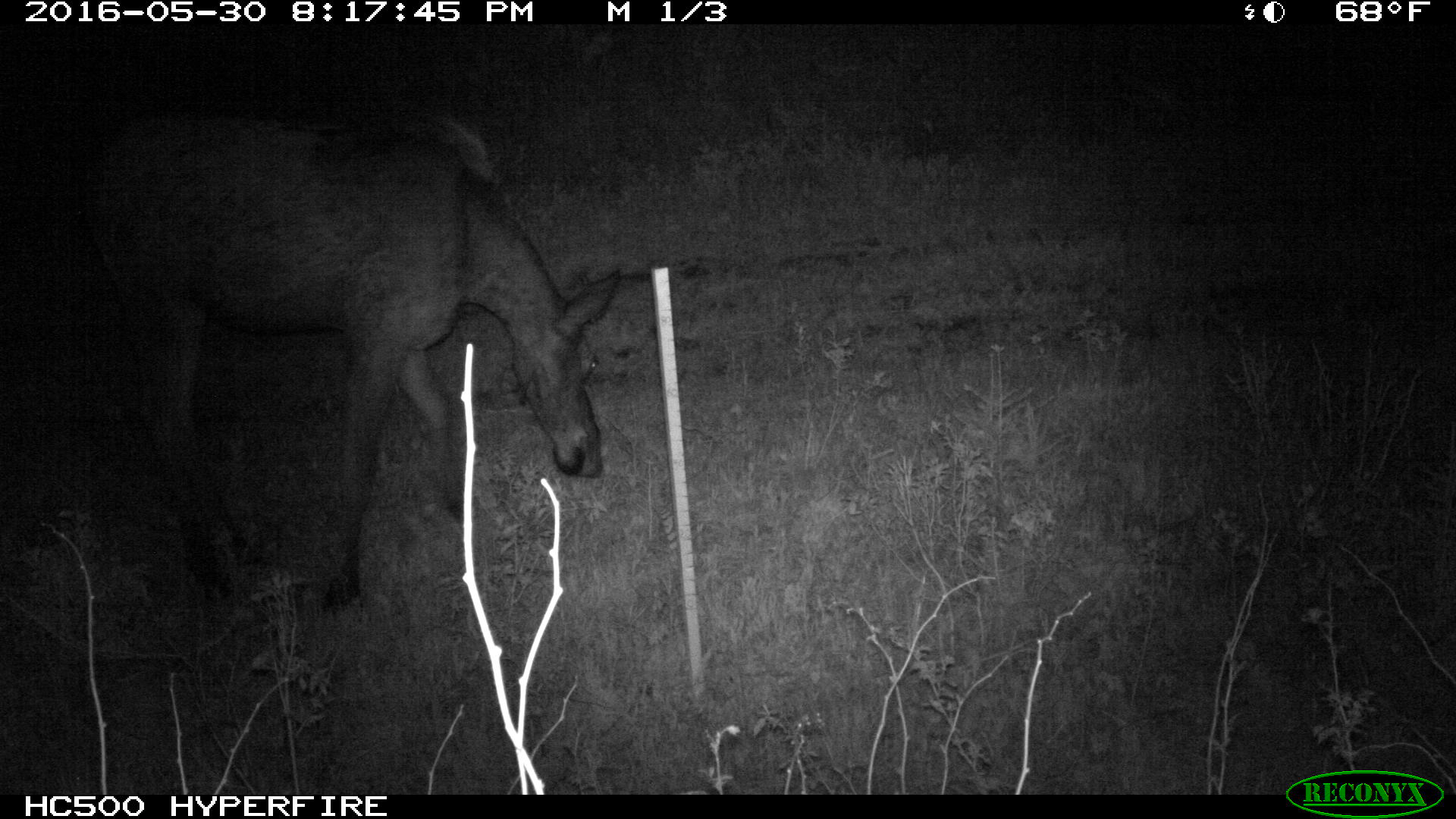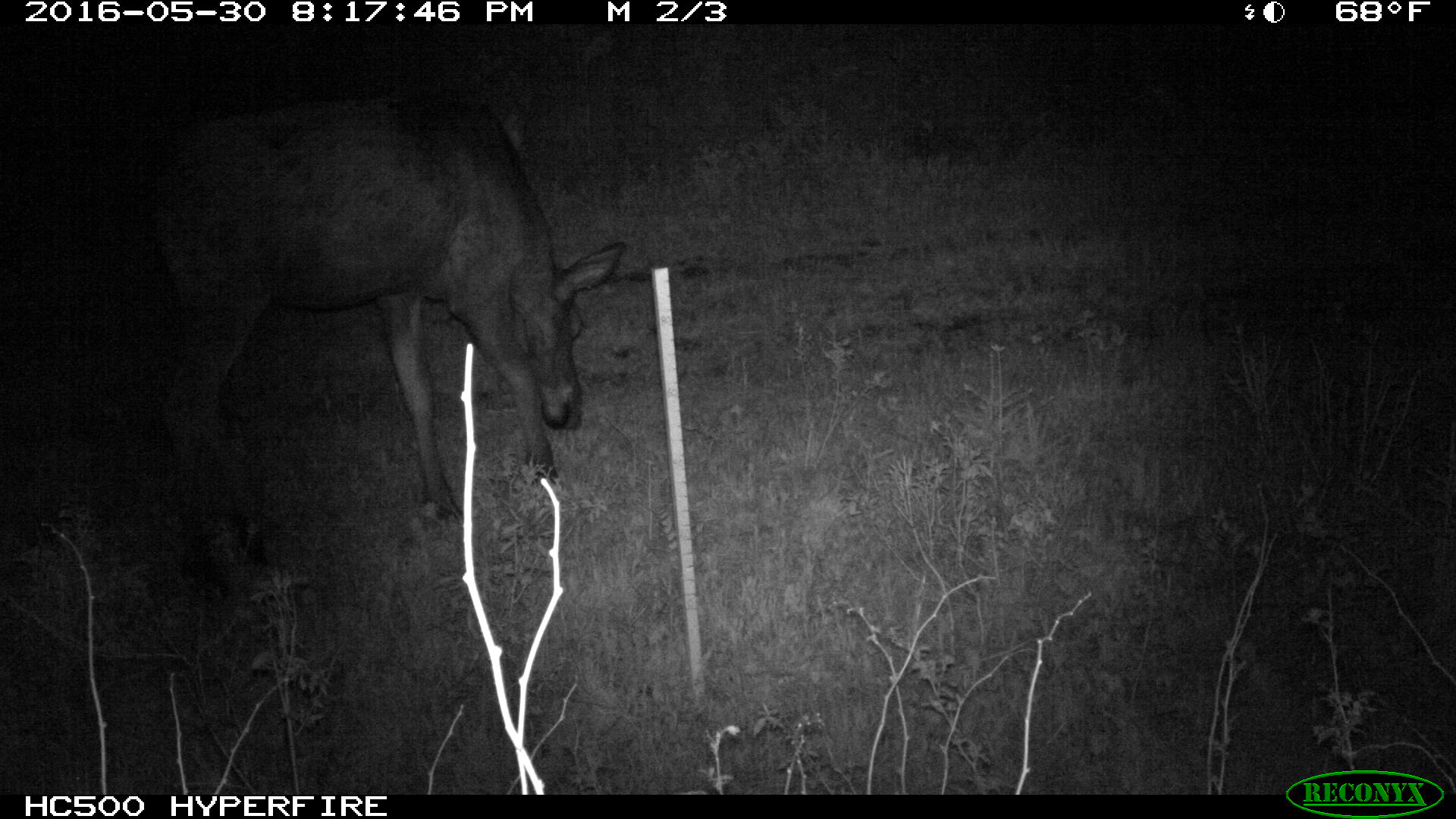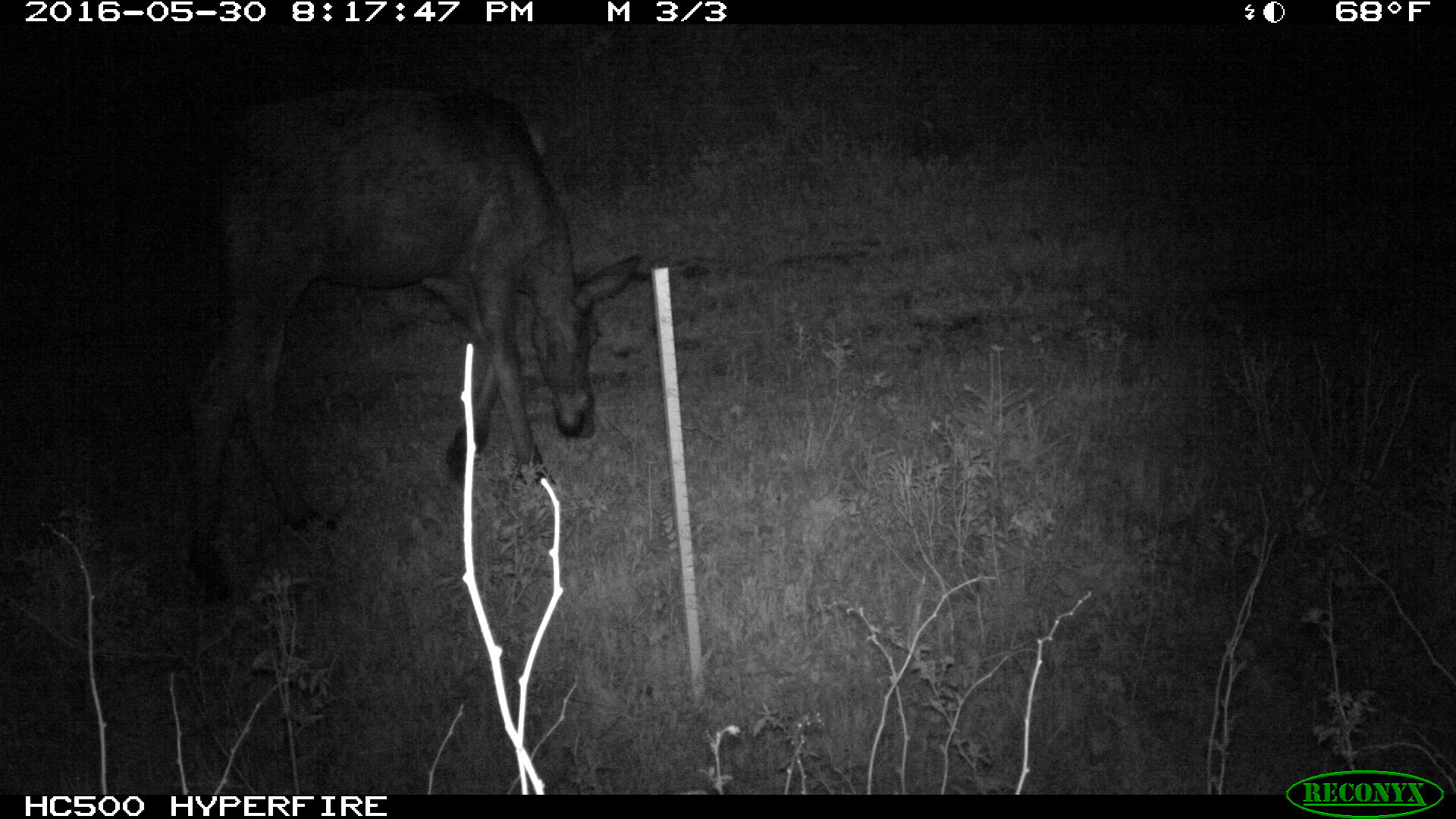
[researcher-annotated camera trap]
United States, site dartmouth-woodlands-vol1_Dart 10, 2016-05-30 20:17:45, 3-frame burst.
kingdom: Animalia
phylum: Chordata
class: Mammalia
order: Artiodactyla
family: Cervidae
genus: Alces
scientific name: Alces alces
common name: moose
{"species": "moose (Alces alces)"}